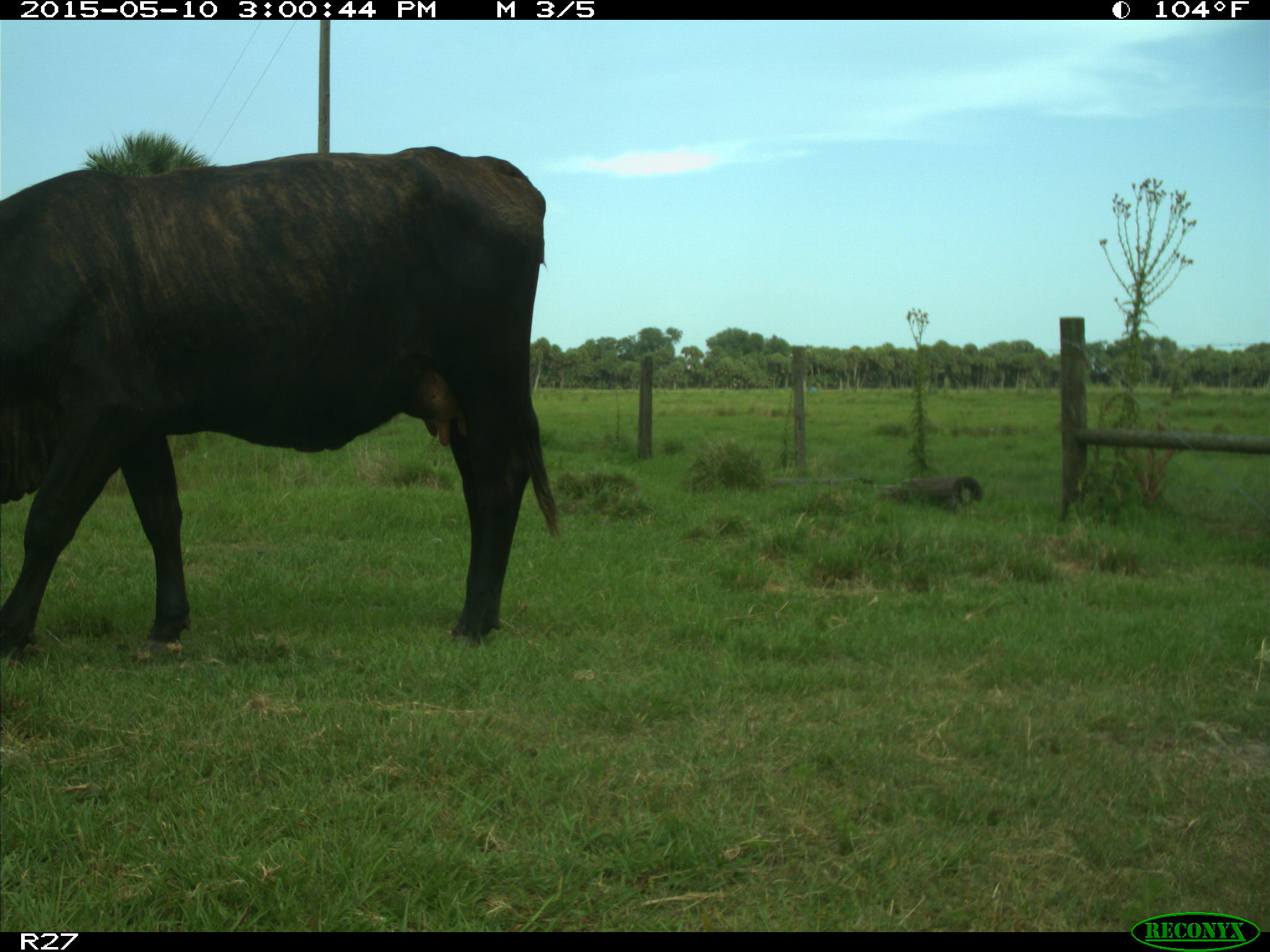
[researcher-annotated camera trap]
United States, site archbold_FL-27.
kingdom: Animalia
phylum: Chordata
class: Mammalia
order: Artiodactyla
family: Bovidae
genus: Bos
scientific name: Bos taurus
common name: domestic cow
Bos taurus (domestic cow).